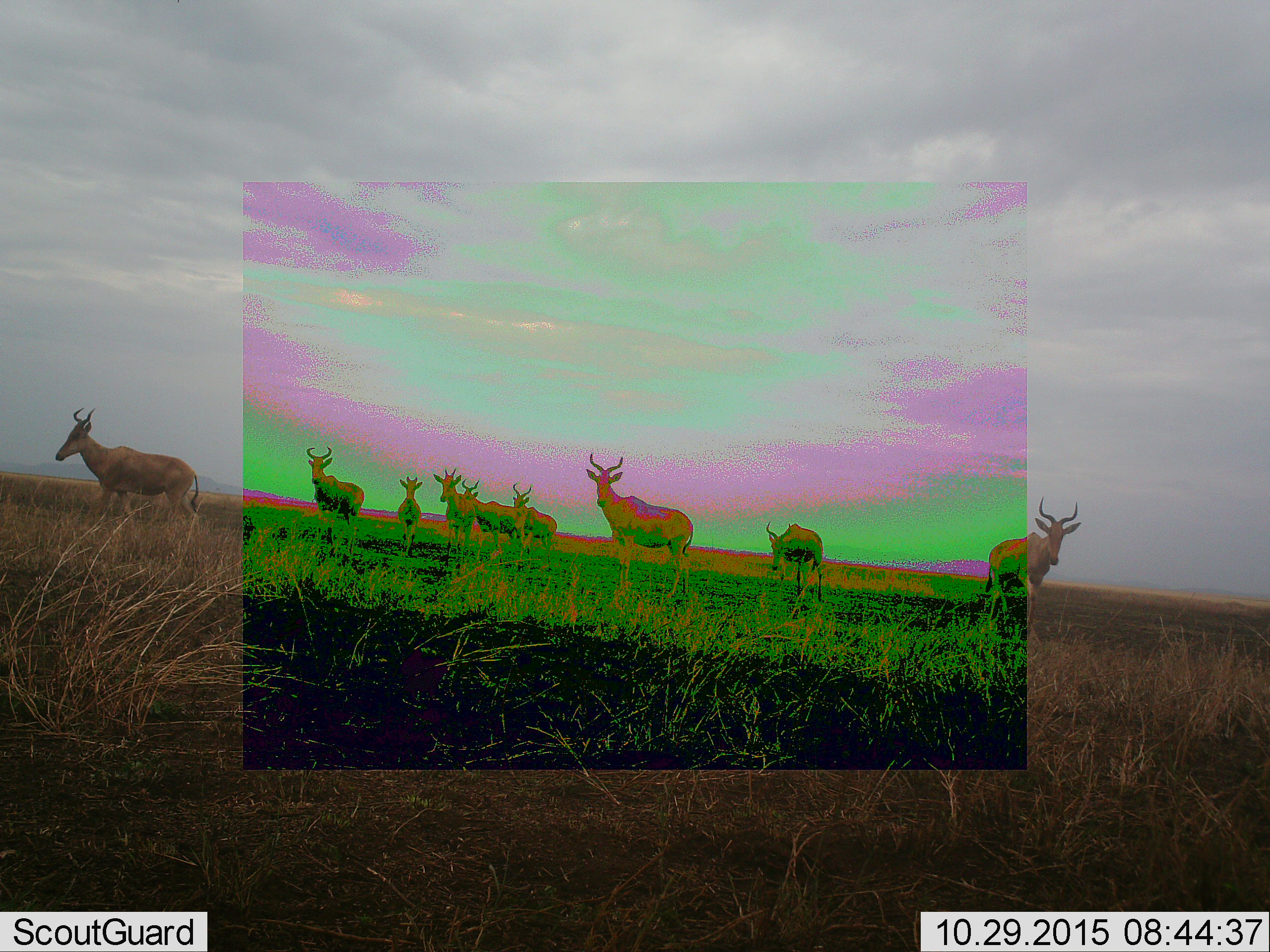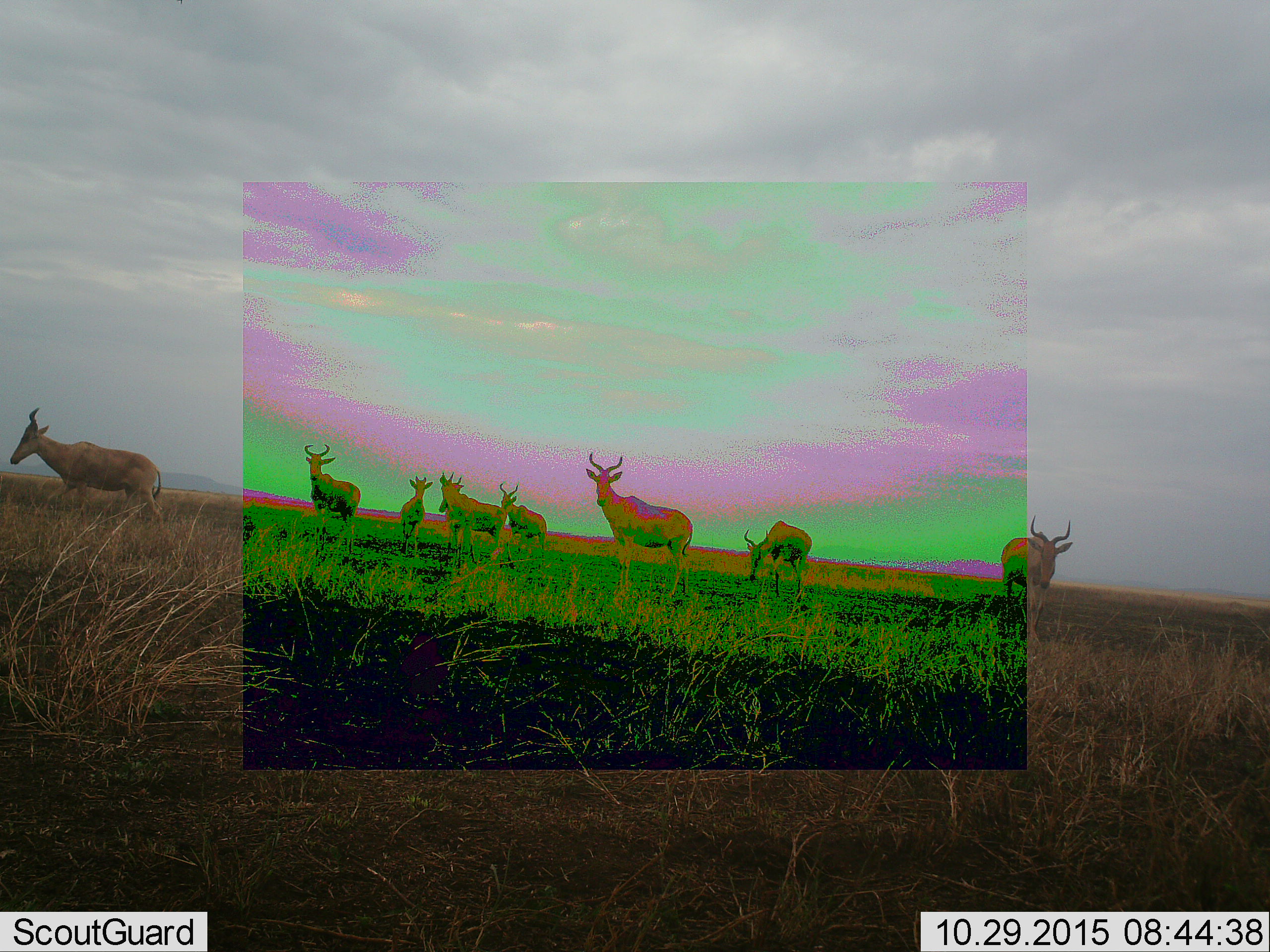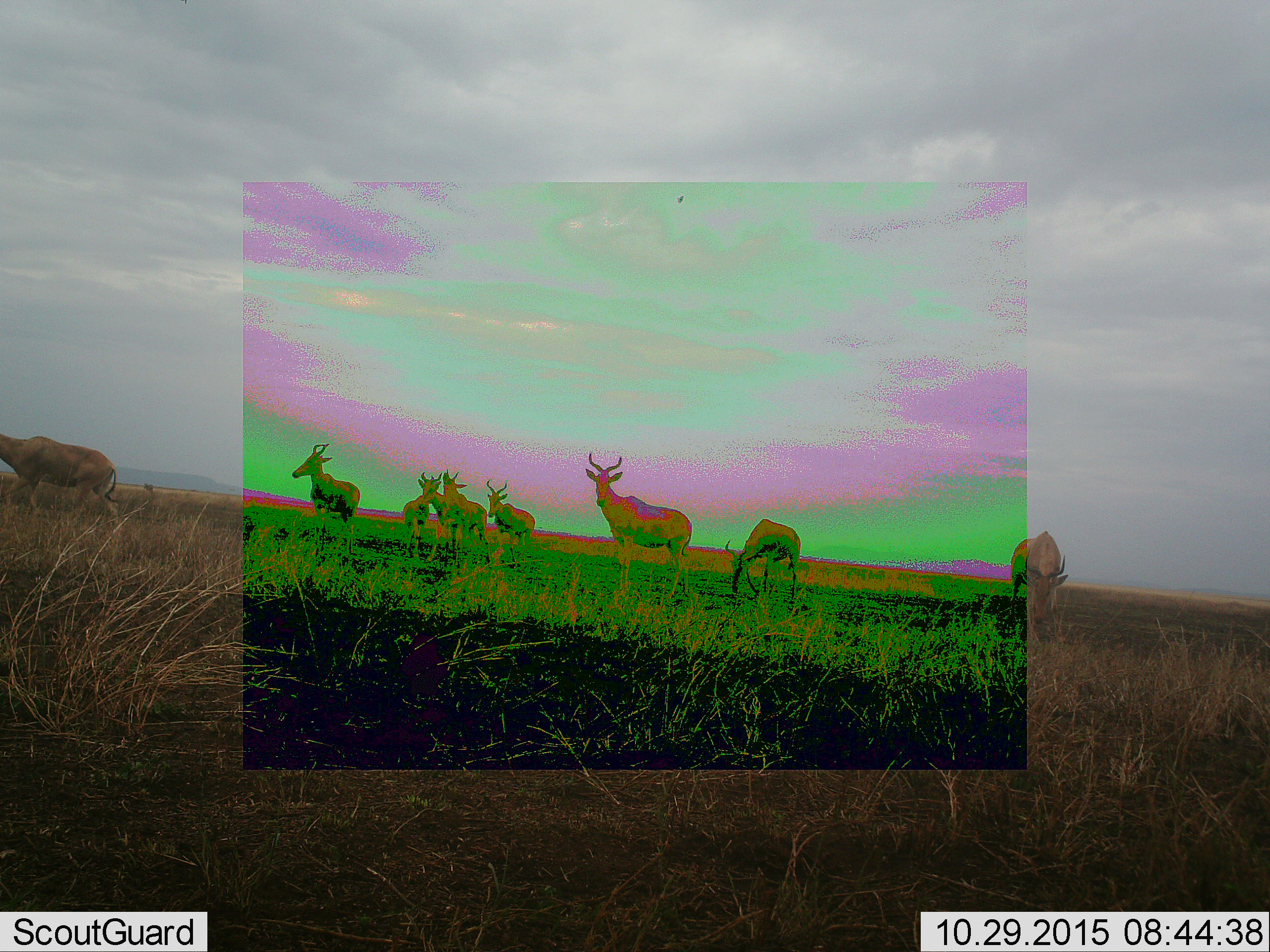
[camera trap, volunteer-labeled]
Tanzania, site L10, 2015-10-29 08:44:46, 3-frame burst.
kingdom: Animalia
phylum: Chordata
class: Mammalia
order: Artiodactyla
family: Bovidae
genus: Alcelaphus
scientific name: Alcelaphus buselaphus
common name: hartebeest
Hartebeest (Alcelaphus buselaphus), count 9. Behavior (volunteer vote fractions): standing 83%, resting 0%, moving 33%, interacting 0%. Young present (vote fraction): 17%. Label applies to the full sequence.